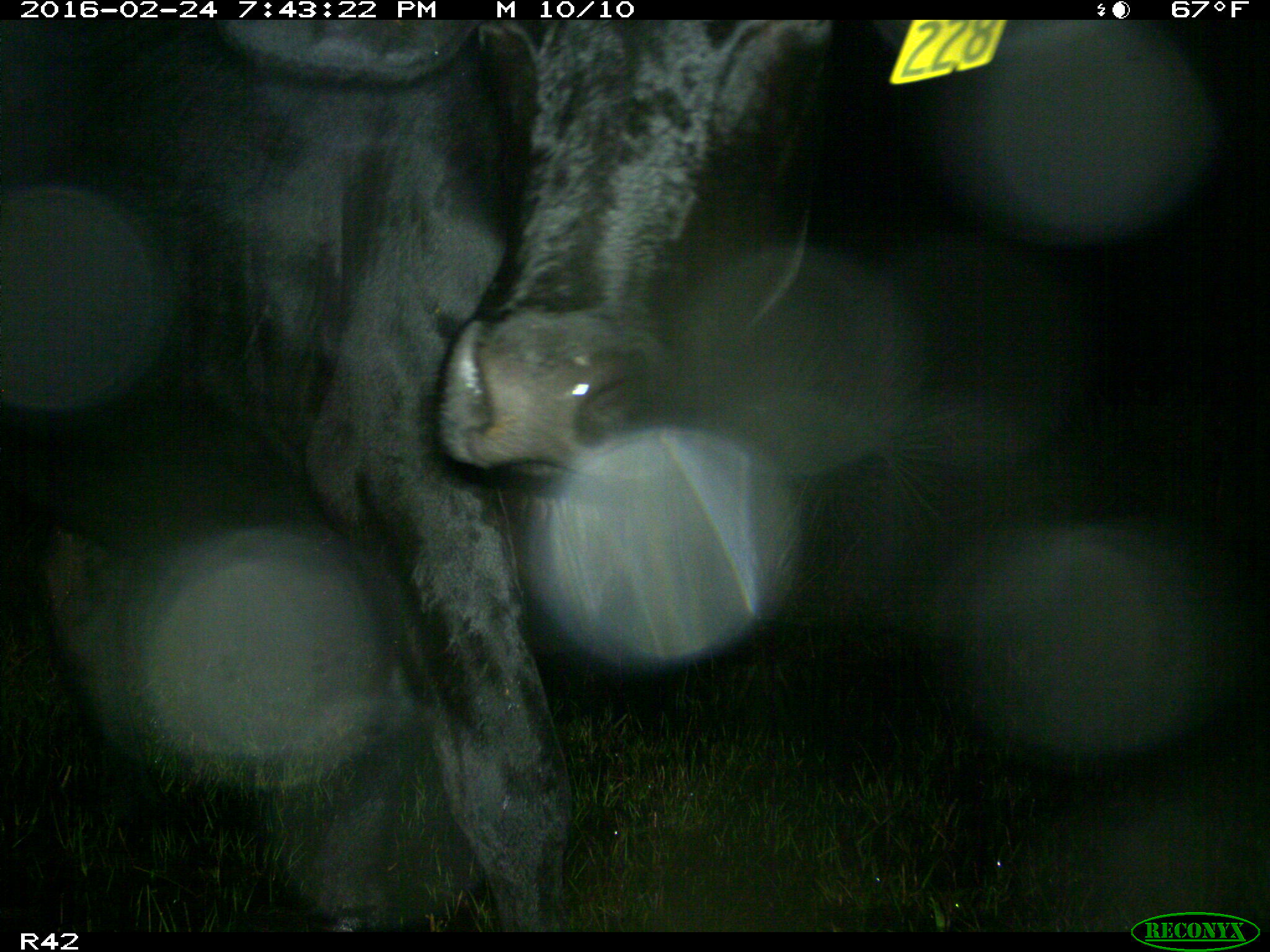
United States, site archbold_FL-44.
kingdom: Animalia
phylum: Chordata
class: Mammalia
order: Artiodactyla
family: Bovidae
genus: Bos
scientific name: Bos taurus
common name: domestic cow